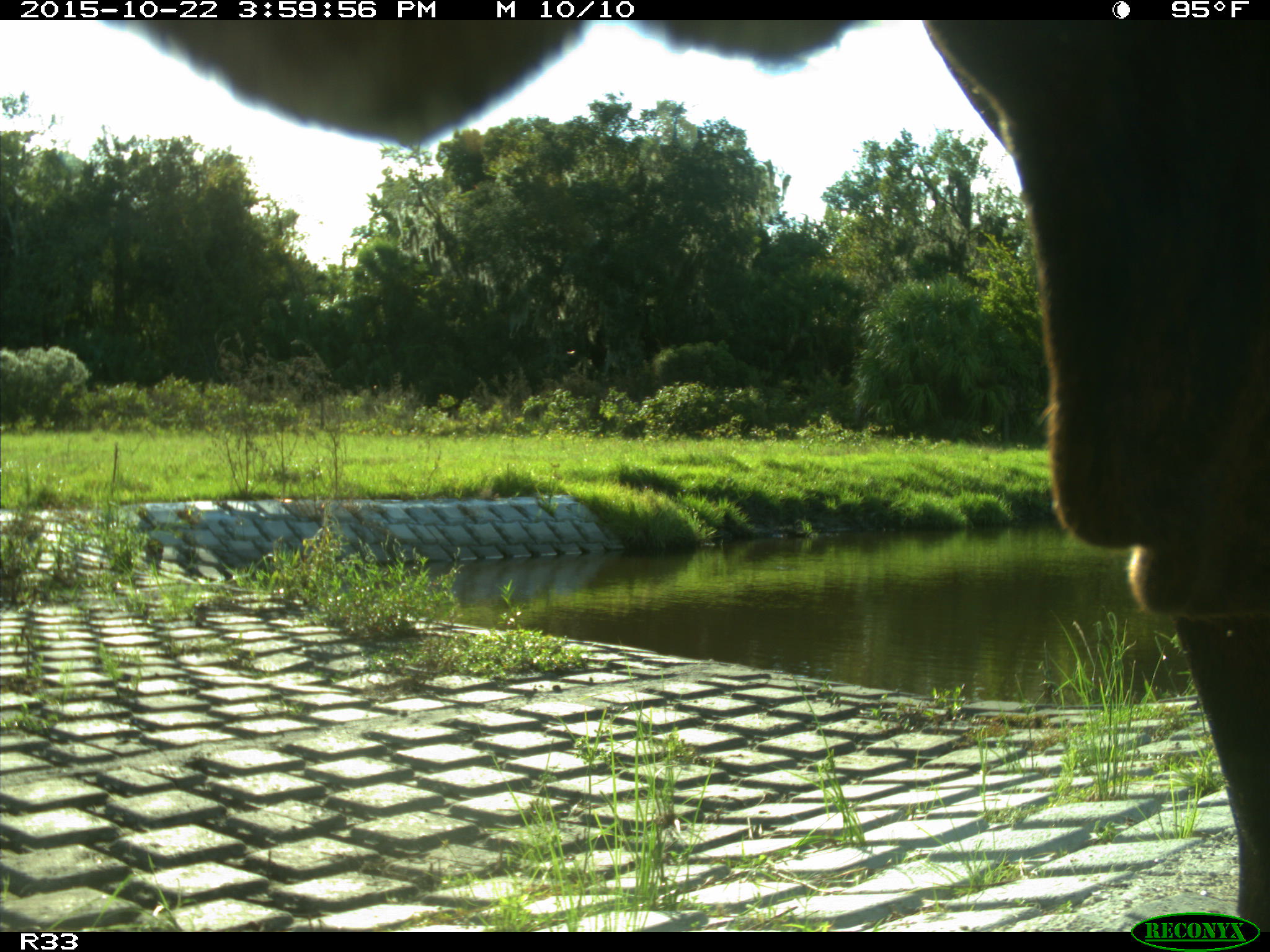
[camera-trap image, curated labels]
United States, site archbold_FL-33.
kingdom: Animalia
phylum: Chordata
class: Mammalia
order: Artiodactyla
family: Bovidae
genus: Bos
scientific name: Bos taurus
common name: domestic cow